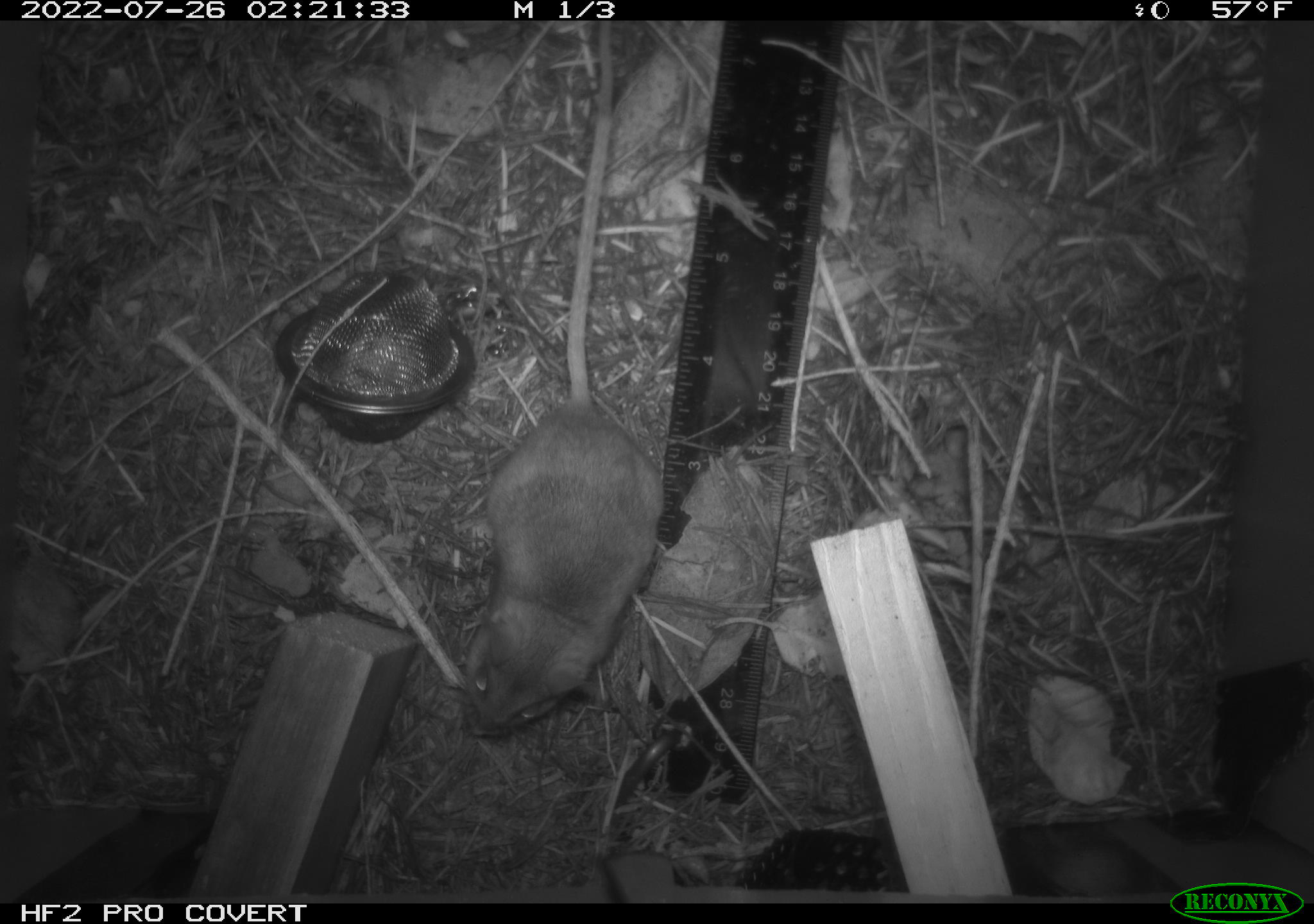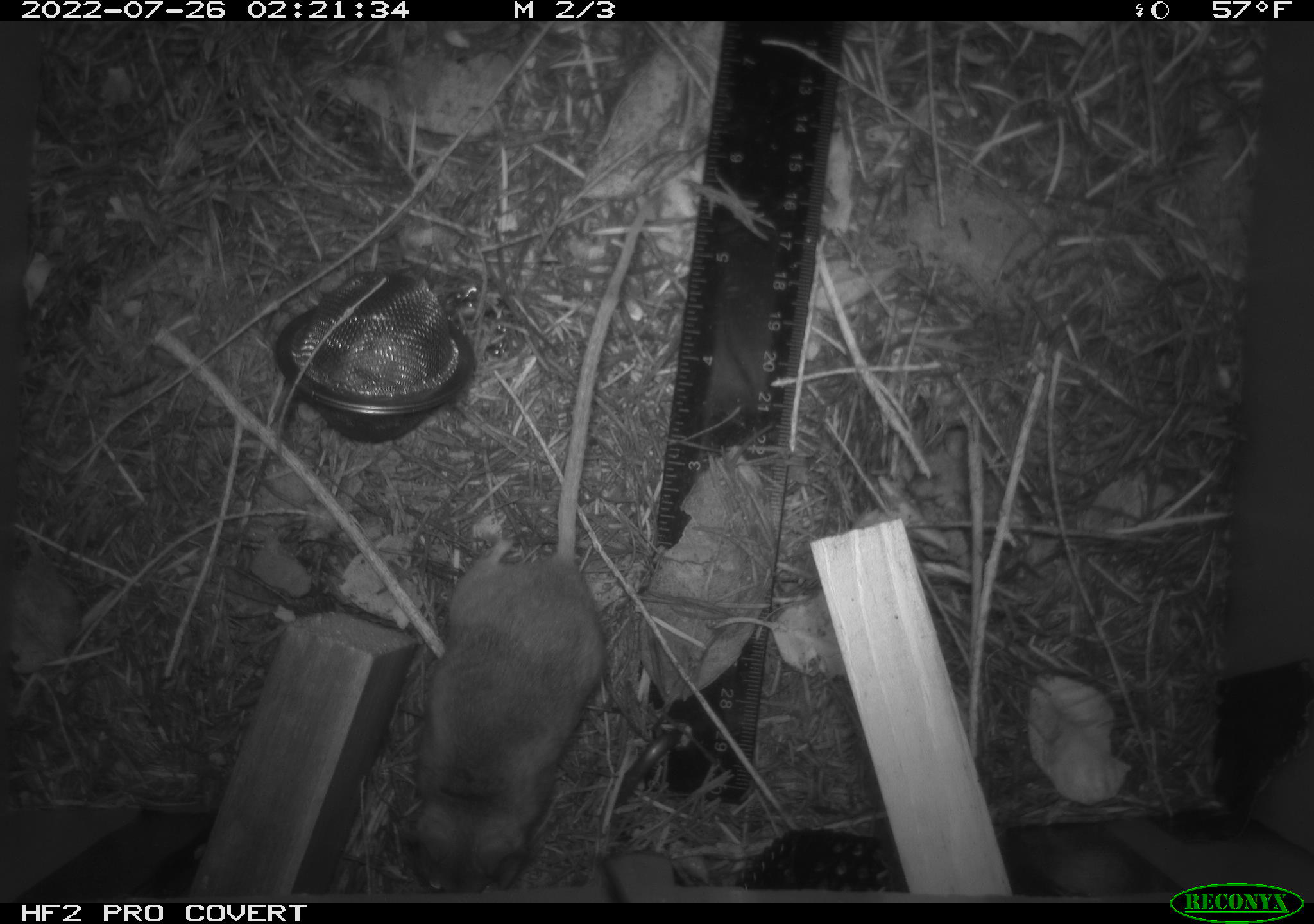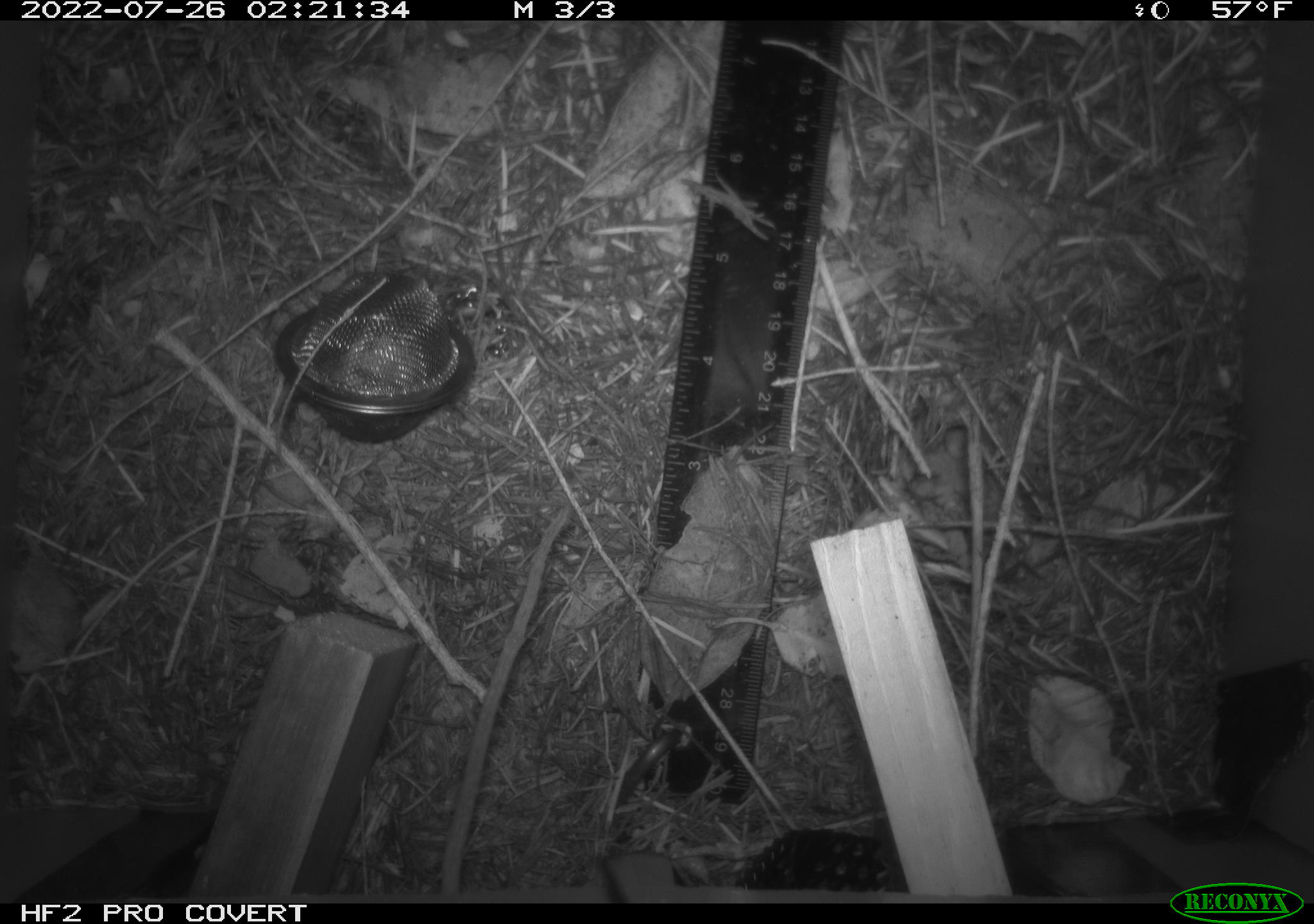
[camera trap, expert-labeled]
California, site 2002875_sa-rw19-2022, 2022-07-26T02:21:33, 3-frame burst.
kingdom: Animalia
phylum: Chordata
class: Mammalia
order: Rodentia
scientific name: Rodentia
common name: mouse species